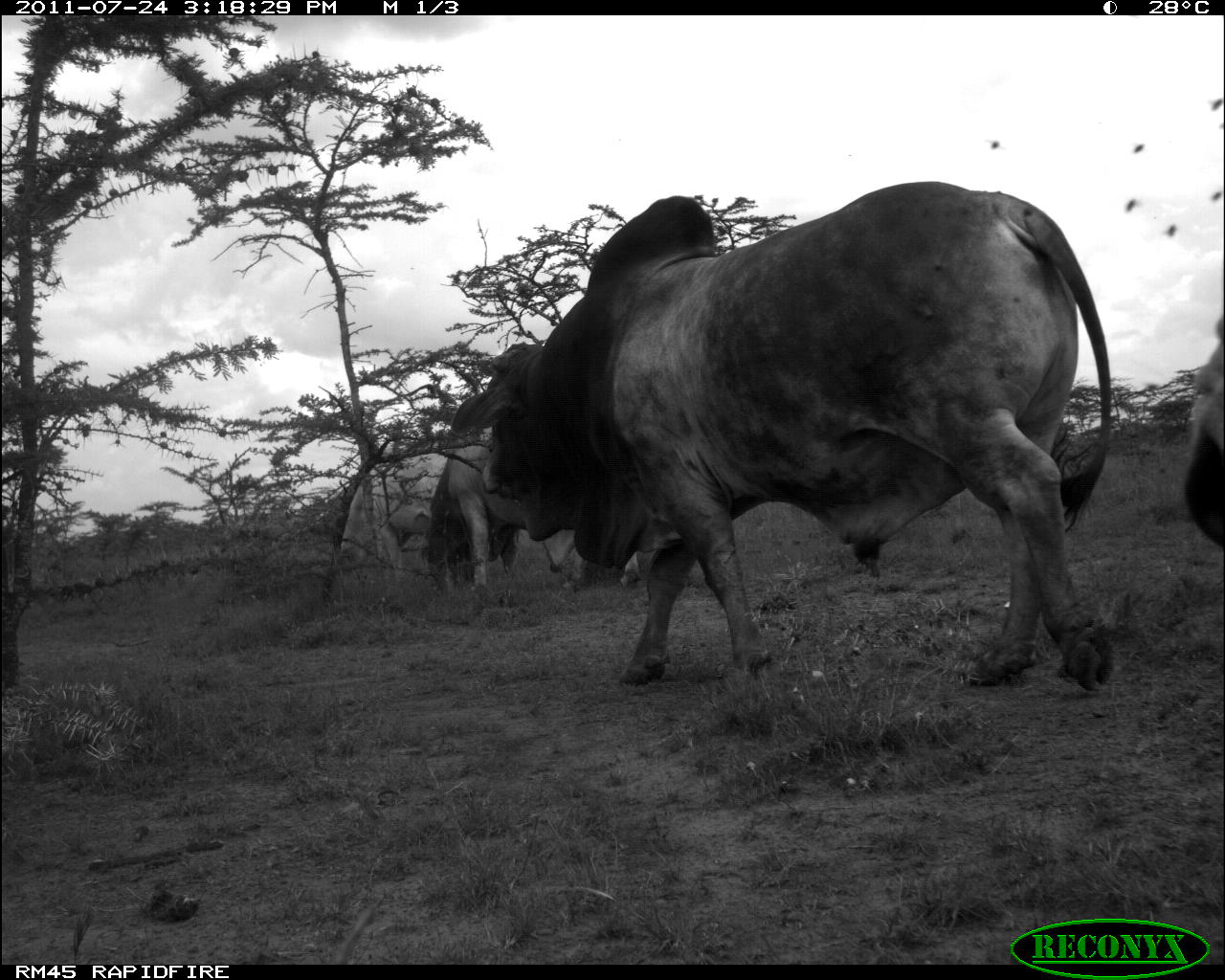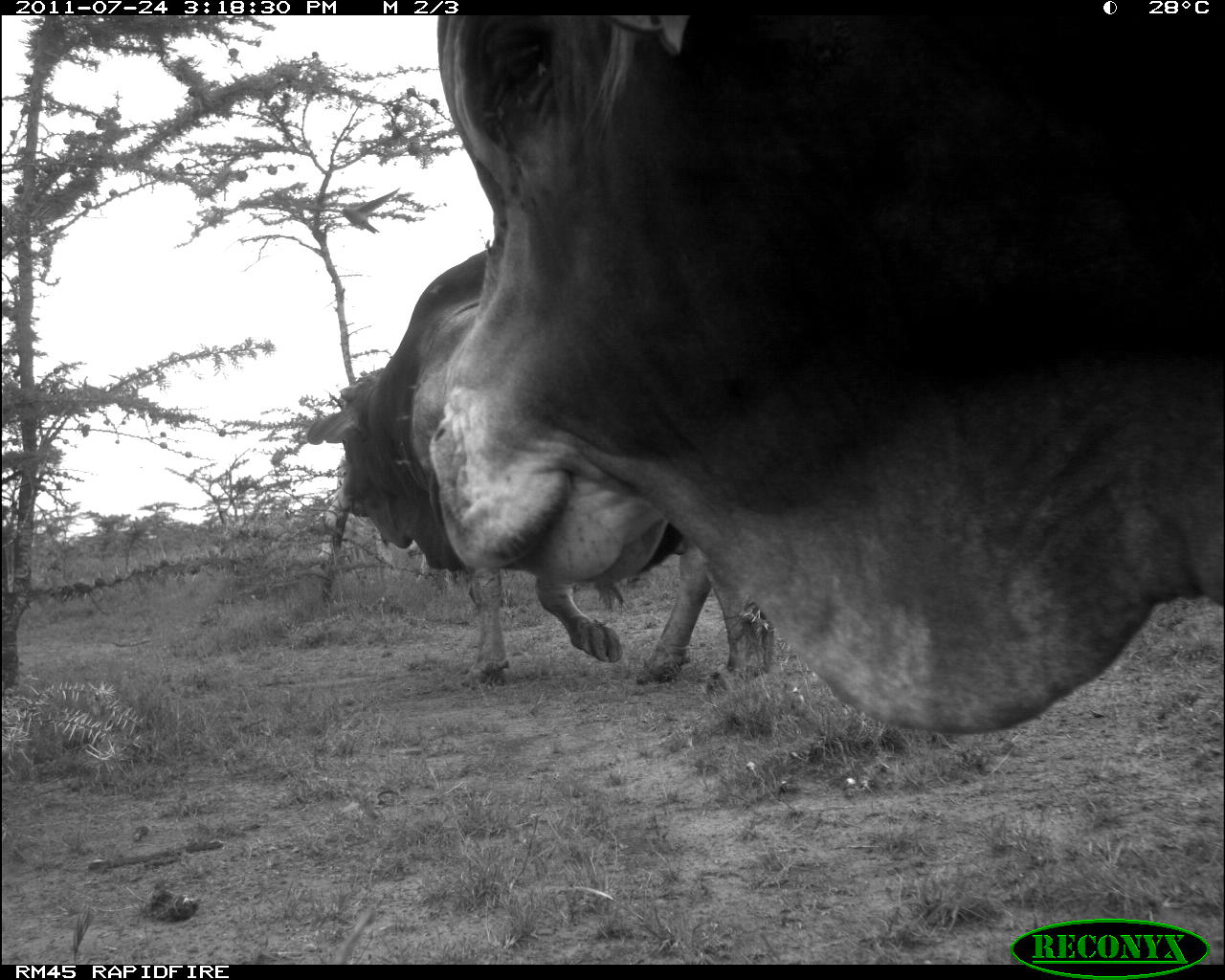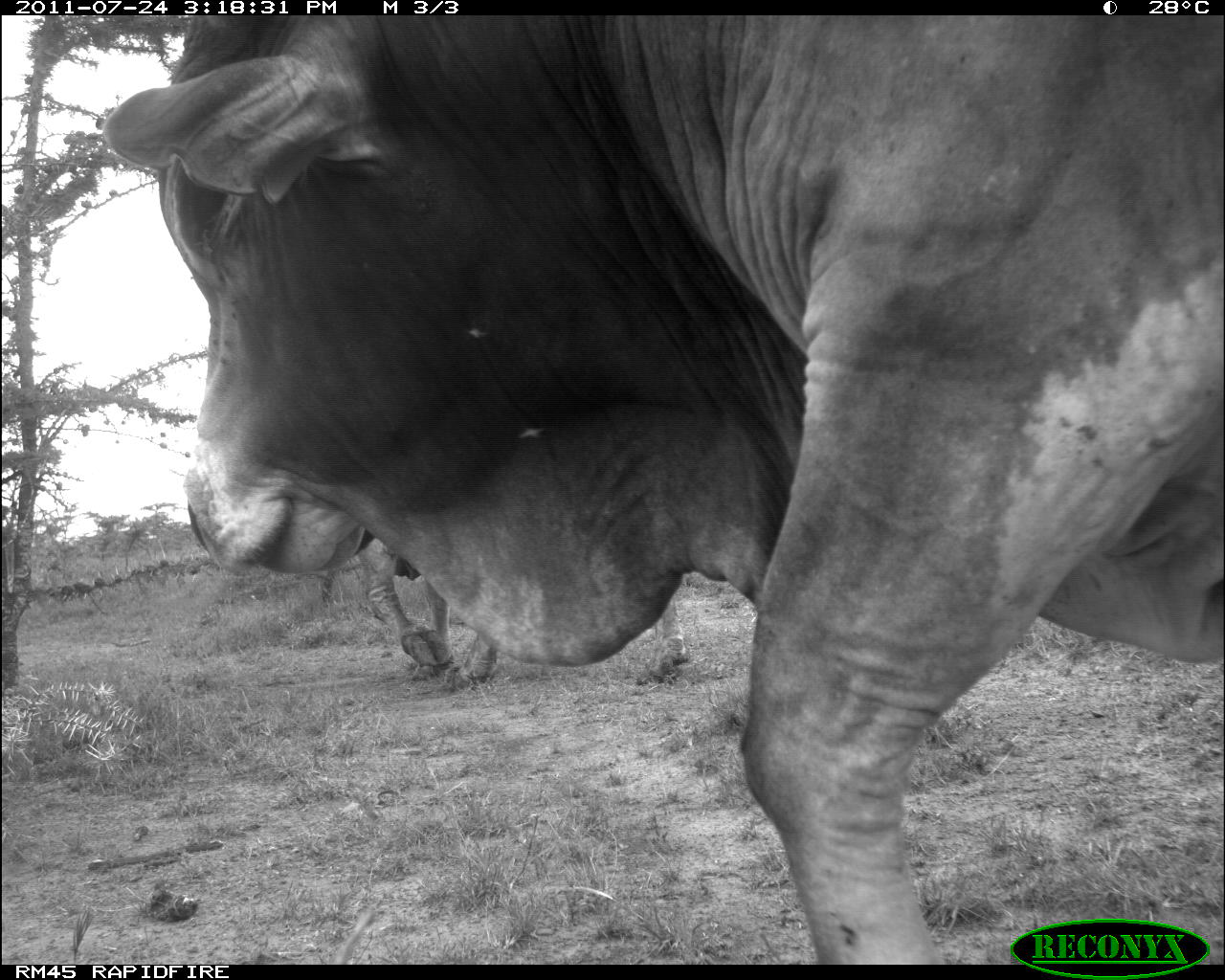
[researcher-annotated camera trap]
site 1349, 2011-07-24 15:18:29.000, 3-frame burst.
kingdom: Animalia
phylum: Chordata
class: Mammalia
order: Artiodactyla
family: Bovidae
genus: Bos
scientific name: Bos taurus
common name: domestic cattle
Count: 4.